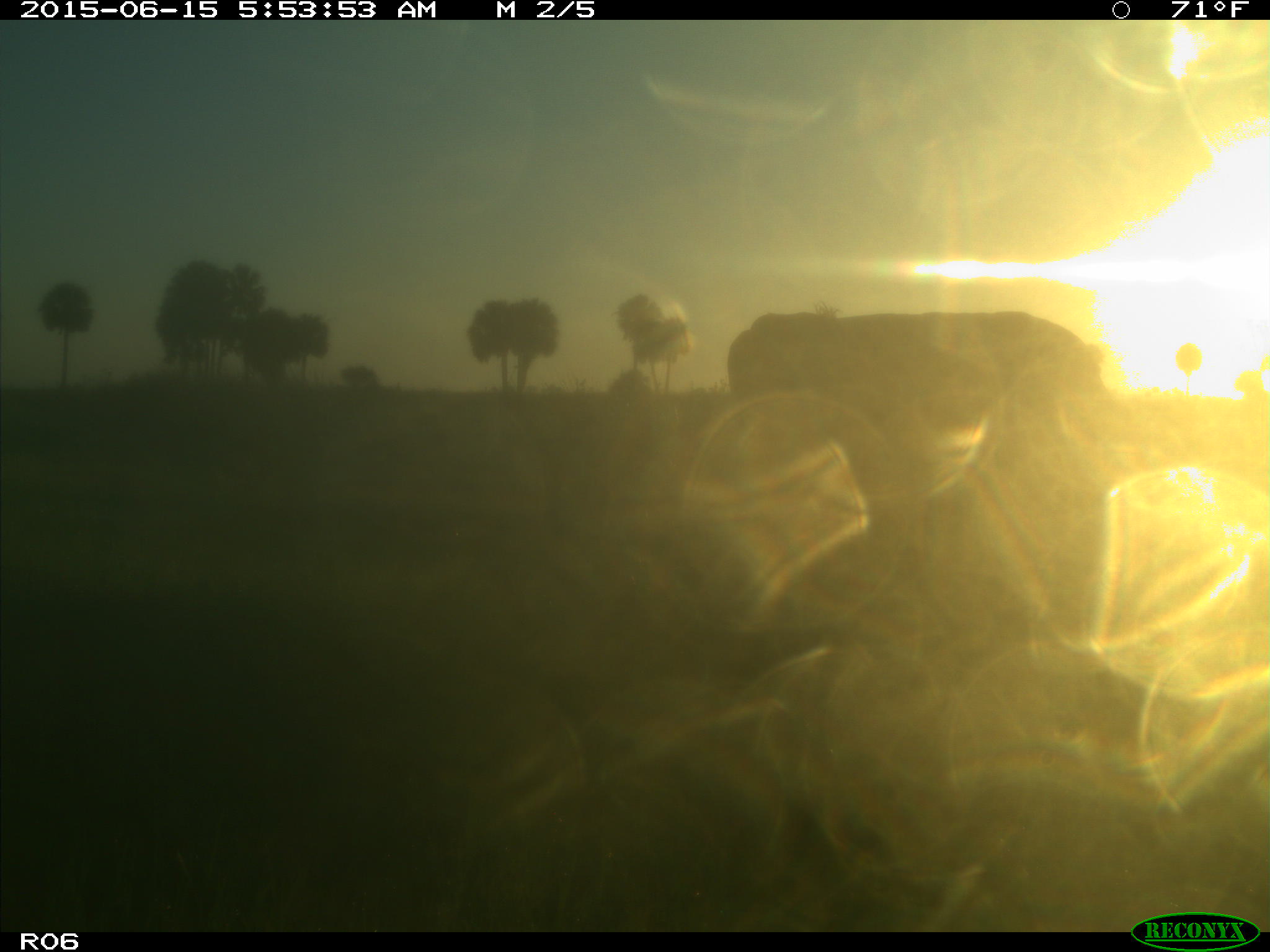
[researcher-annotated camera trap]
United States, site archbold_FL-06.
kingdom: Animalia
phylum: Chordata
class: Mammalia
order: Artiodactyla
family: Bovidae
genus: Bos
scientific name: Bos taurus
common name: domestic cow